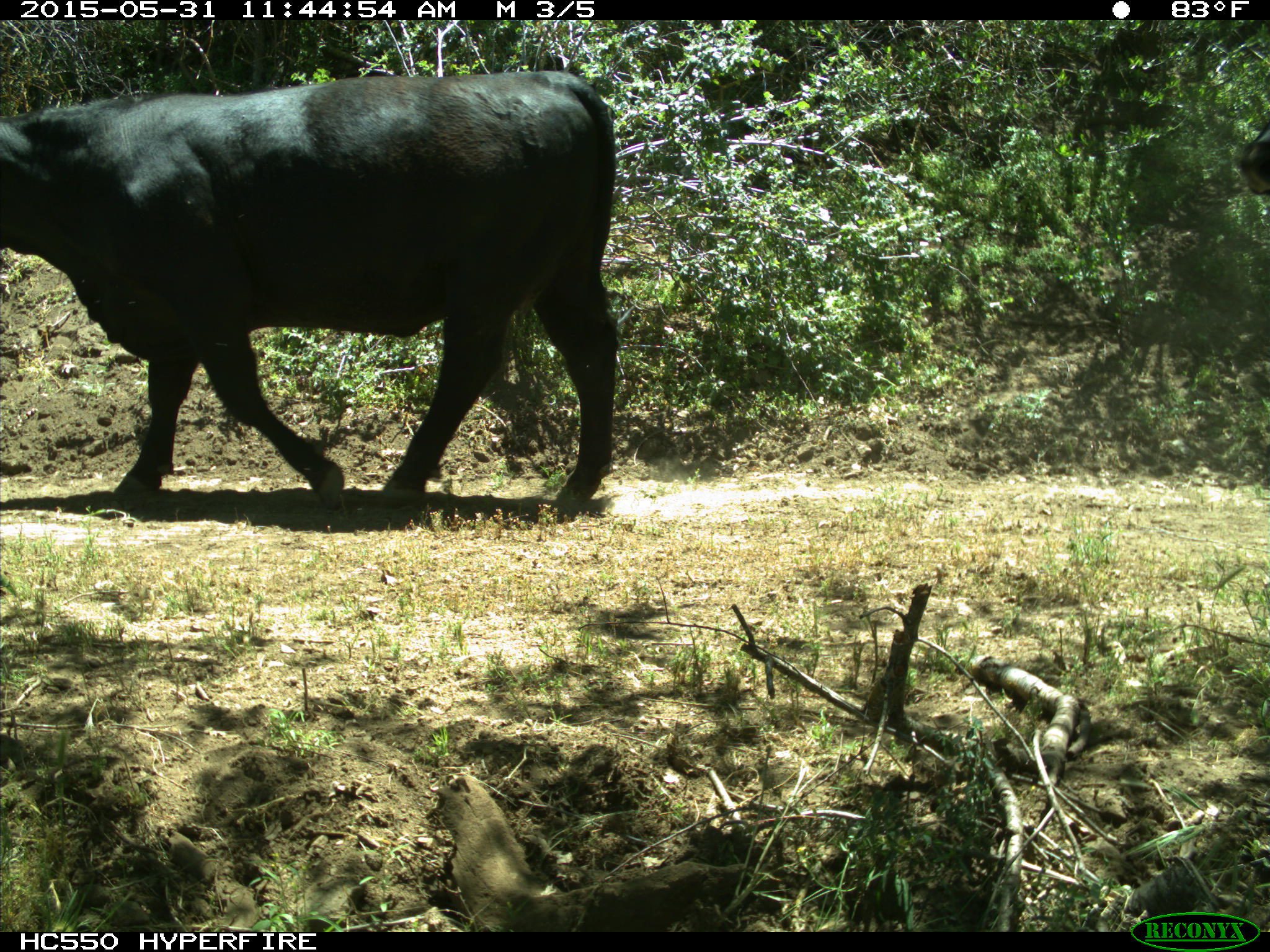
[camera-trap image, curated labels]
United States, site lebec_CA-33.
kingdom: Animalia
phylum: Chordata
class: Mammalia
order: Artiodactyla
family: Bovidae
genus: Bos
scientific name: Bos taurus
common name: domestic cow